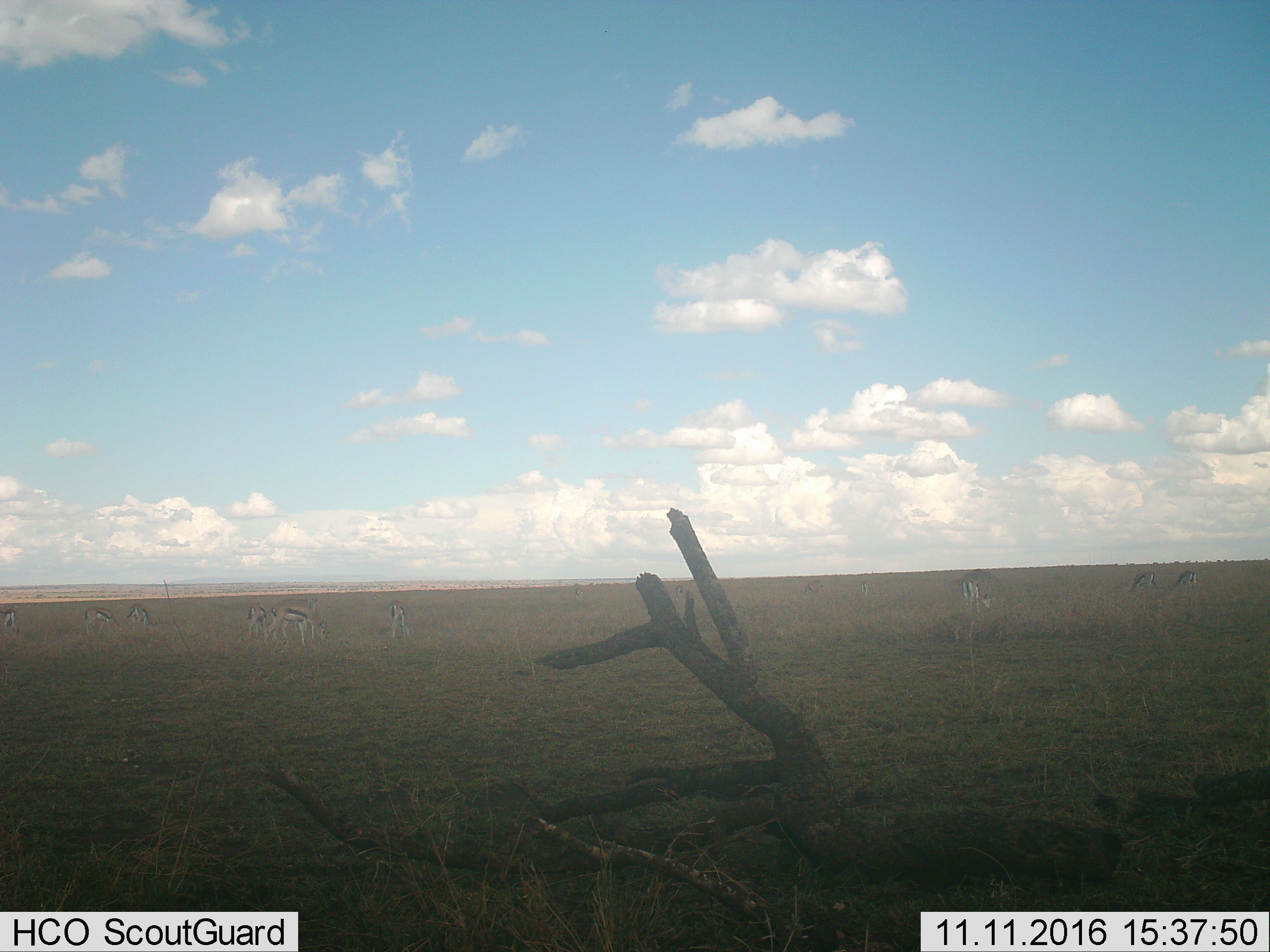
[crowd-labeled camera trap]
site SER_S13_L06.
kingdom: Animalia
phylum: Chordata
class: Mammalia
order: Artiodactyla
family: Bovidae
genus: Eudorcas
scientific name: Eudorcas thomsonii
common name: thomson's gazelle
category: gazellethomsons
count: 10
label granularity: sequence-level